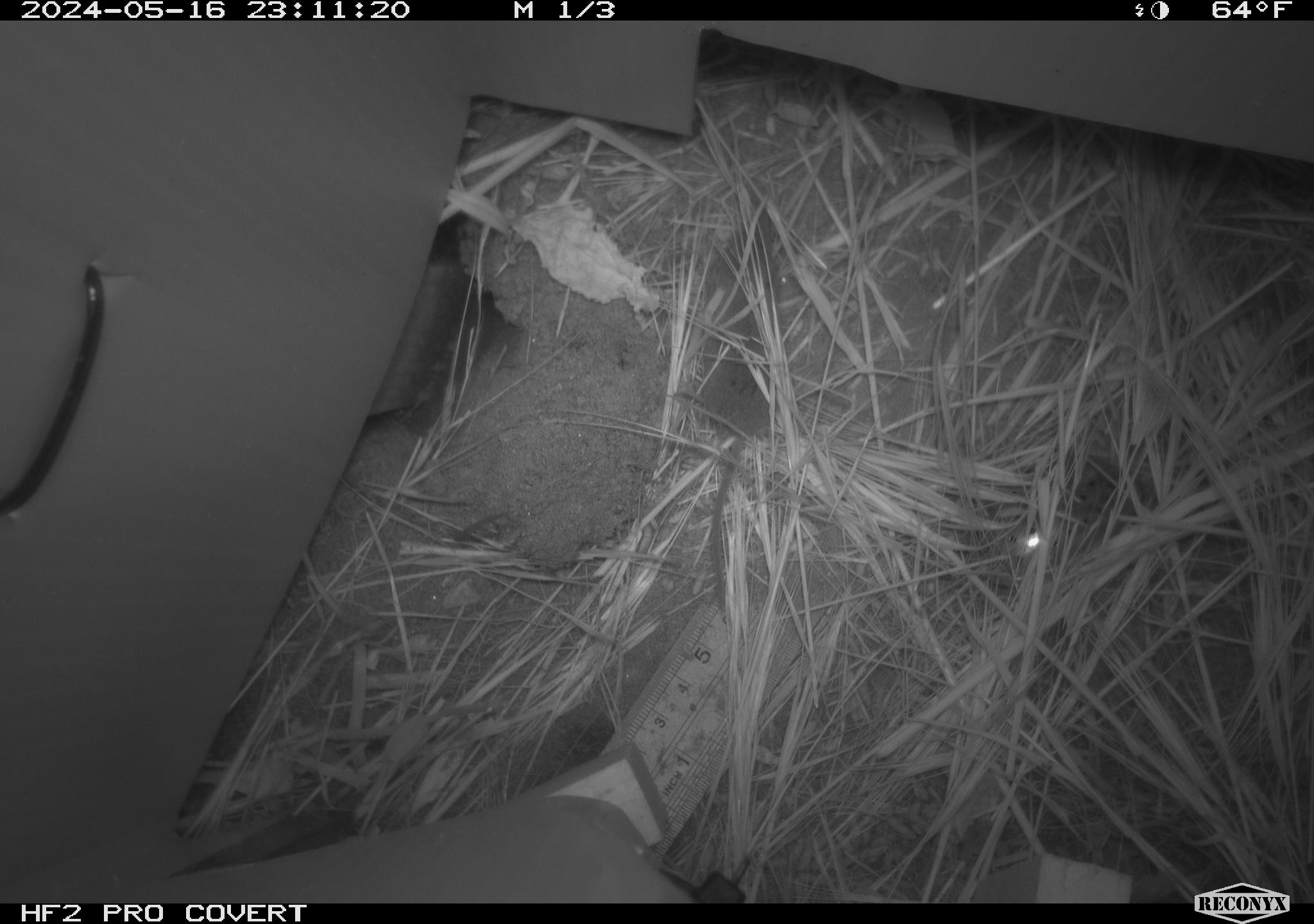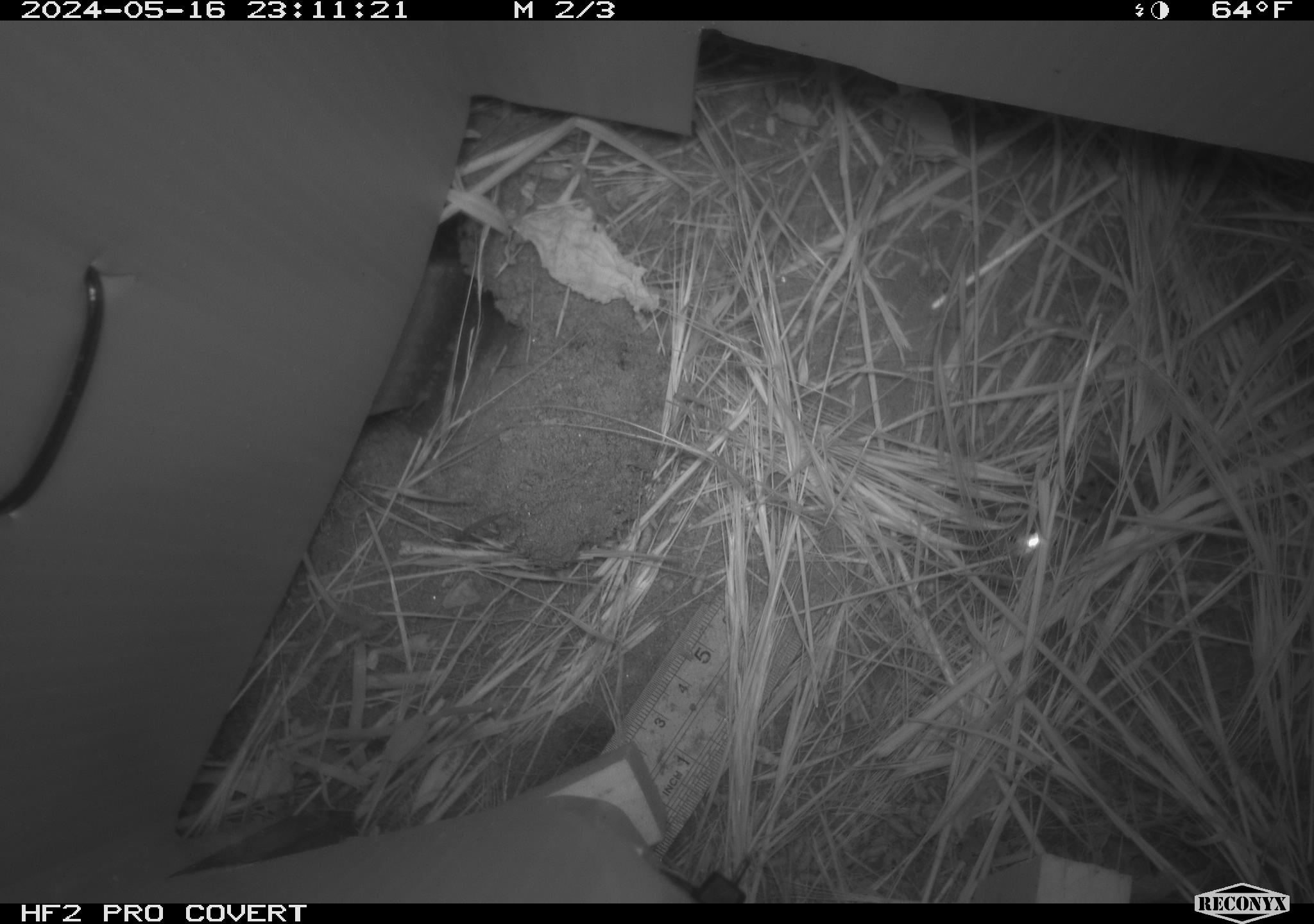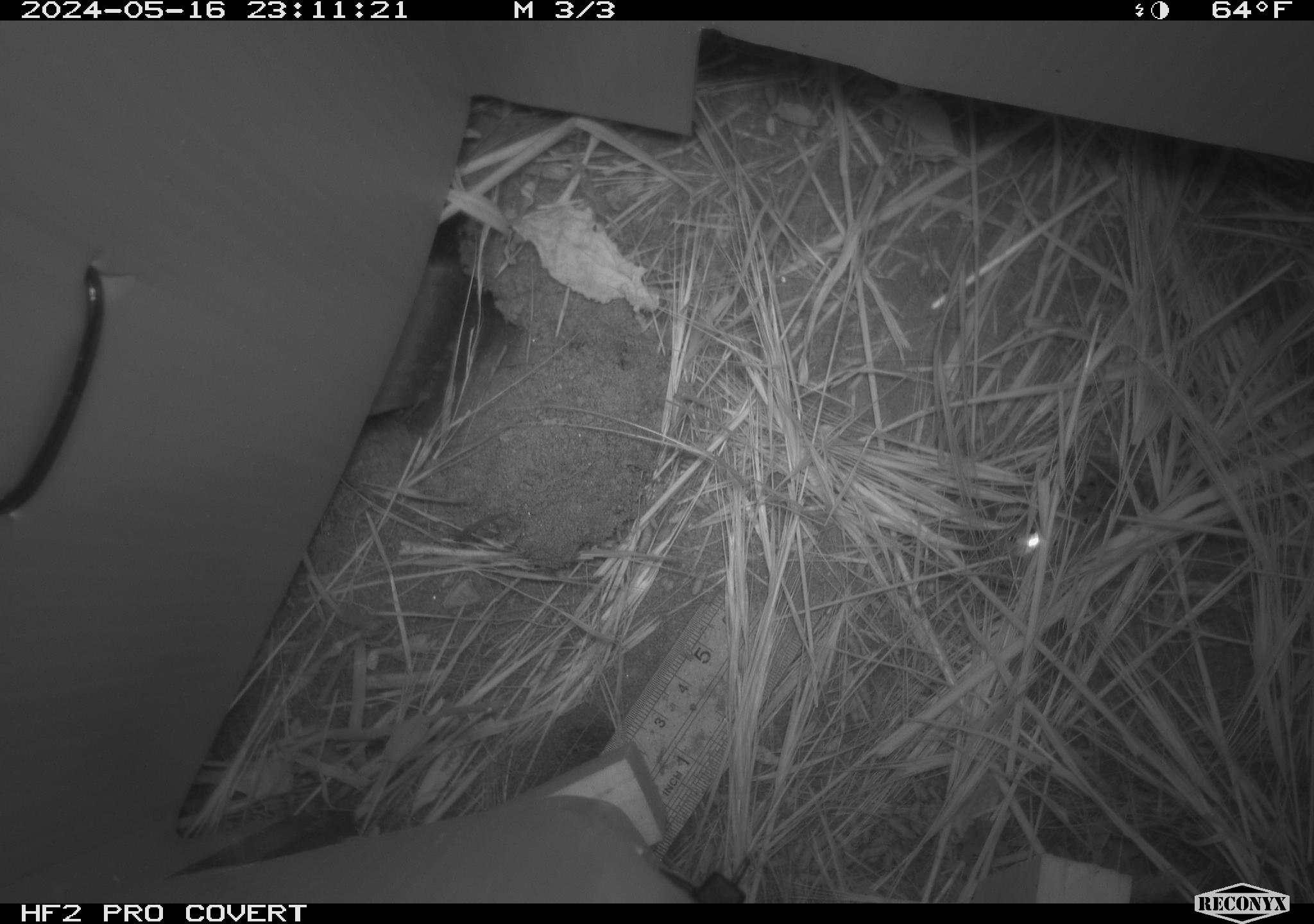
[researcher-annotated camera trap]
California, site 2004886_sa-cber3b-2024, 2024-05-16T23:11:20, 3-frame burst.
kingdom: Animalia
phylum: Chordata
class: Mammalia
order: Eulipotyphla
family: Soricidae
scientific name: Soricidae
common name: shrews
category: soricidae family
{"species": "soricidae family (shrews) (Soricidae)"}